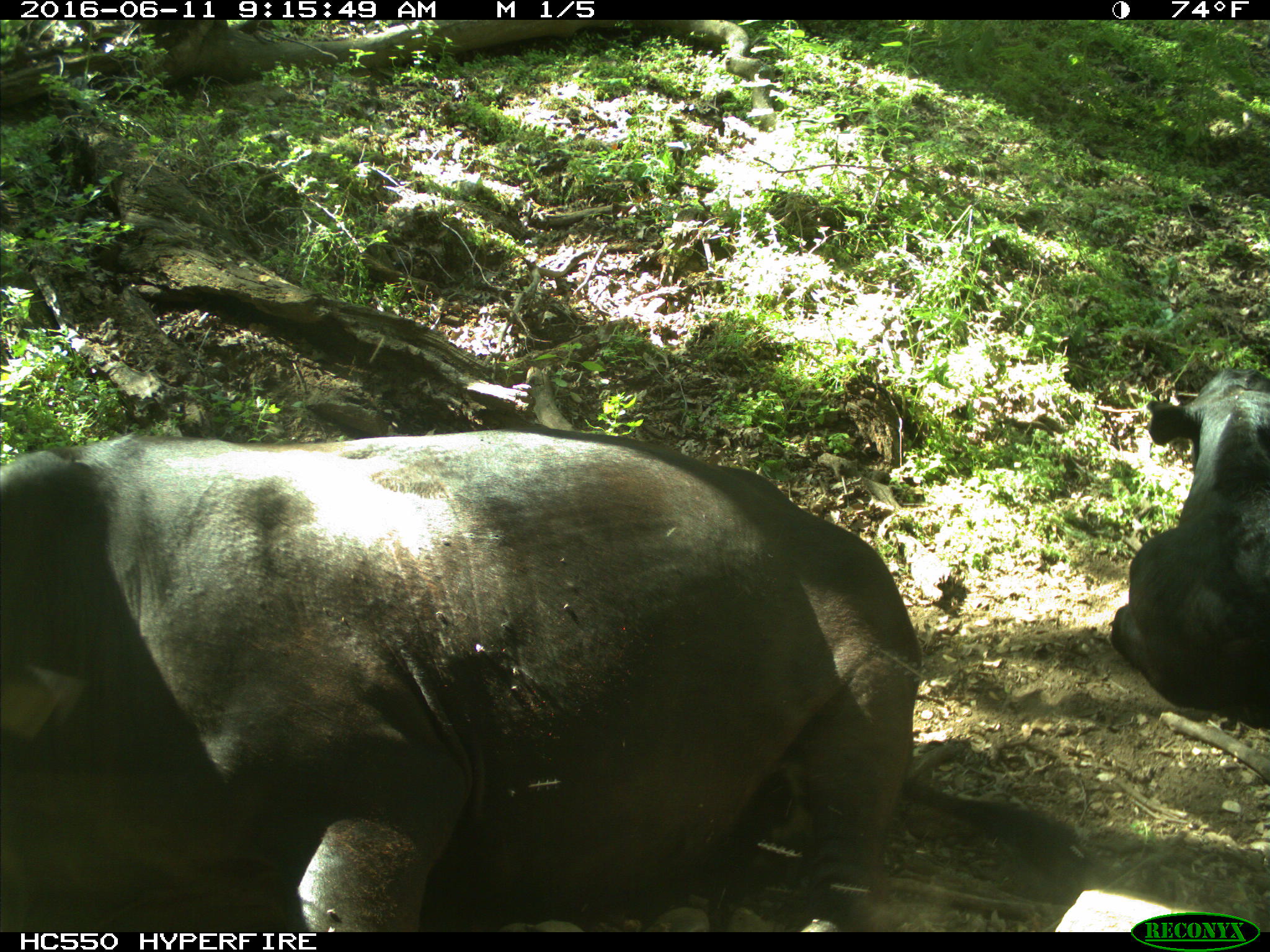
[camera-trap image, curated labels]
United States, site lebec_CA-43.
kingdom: Animalia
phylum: Chordata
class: Mammalia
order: Artiodactyla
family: Bovidae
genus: Bos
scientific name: Bos taurus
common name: domestic cow